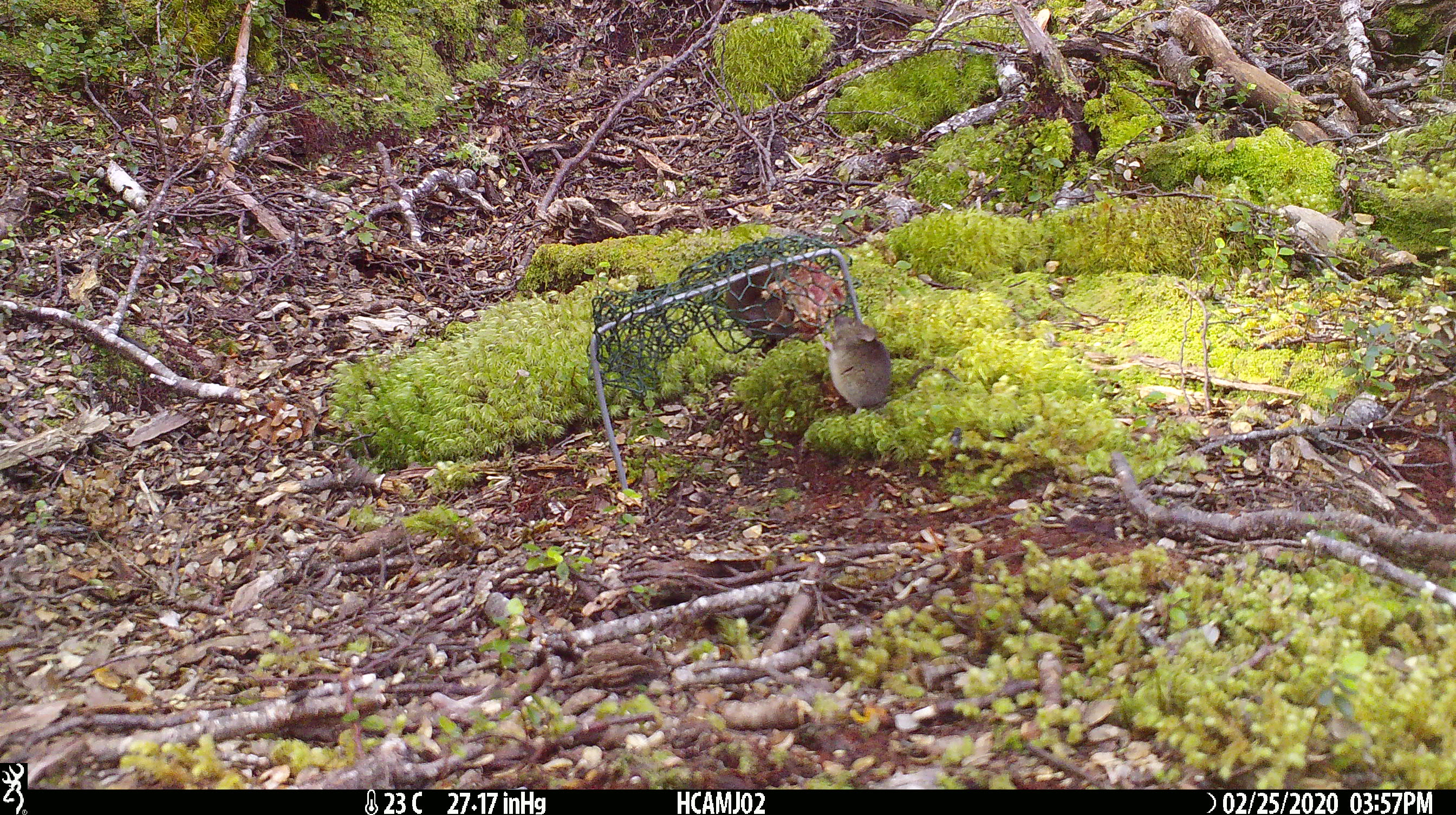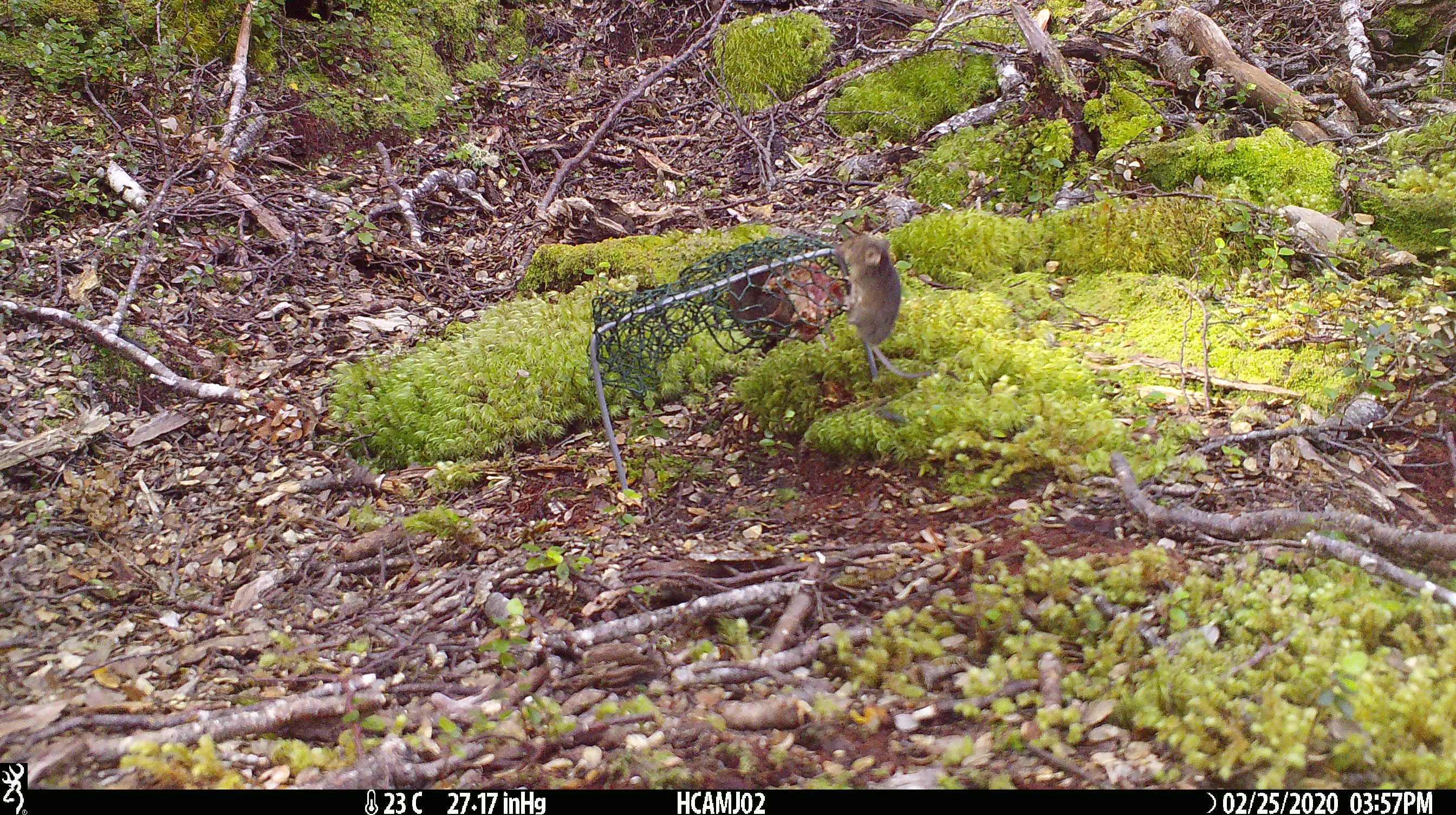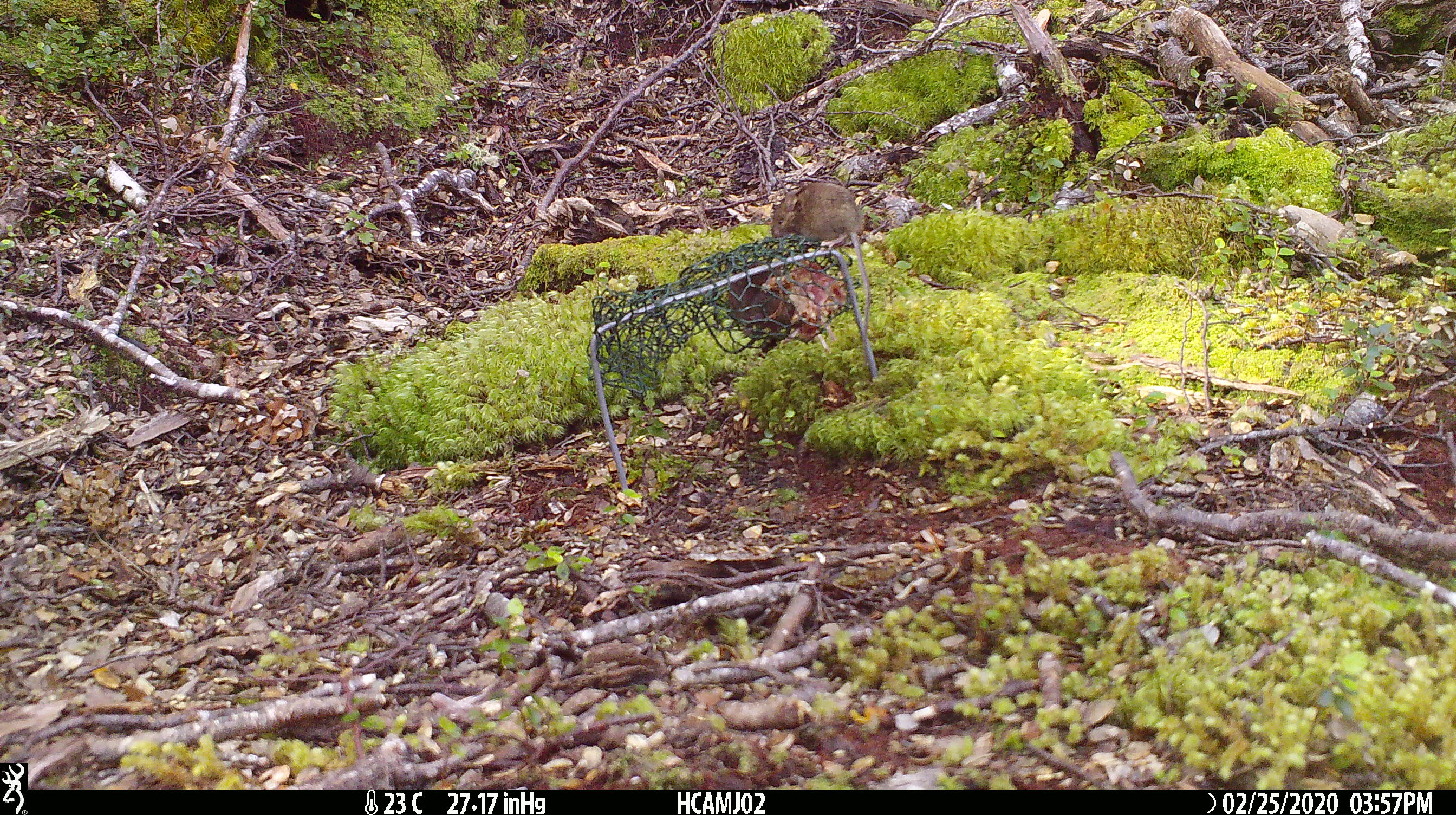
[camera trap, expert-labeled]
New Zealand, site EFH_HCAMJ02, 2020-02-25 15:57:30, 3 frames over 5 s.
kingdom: Animalia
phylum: Chordata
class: Mammalia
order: Rodentia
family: Muridae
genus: Mus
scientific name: Mus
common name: mouse